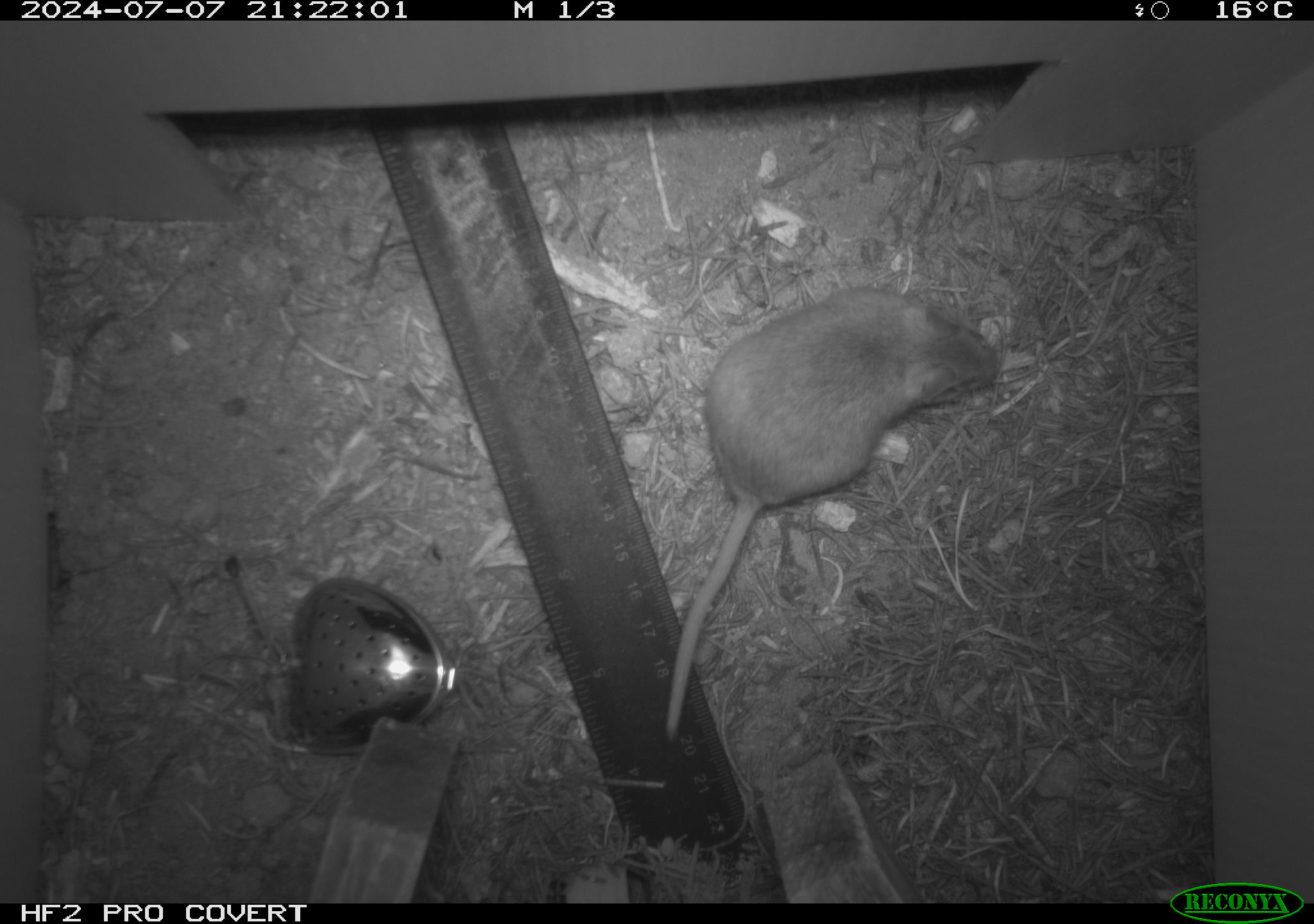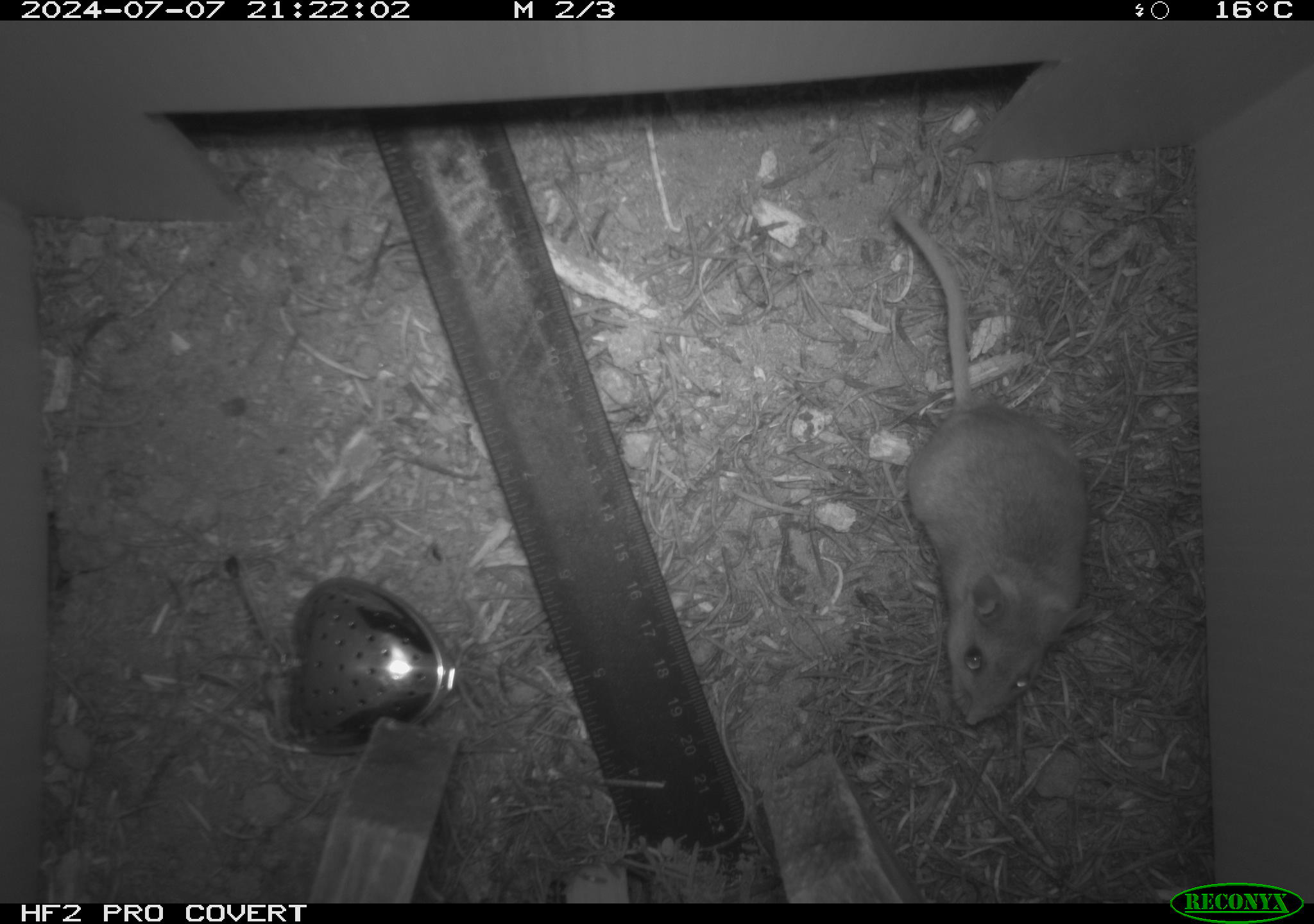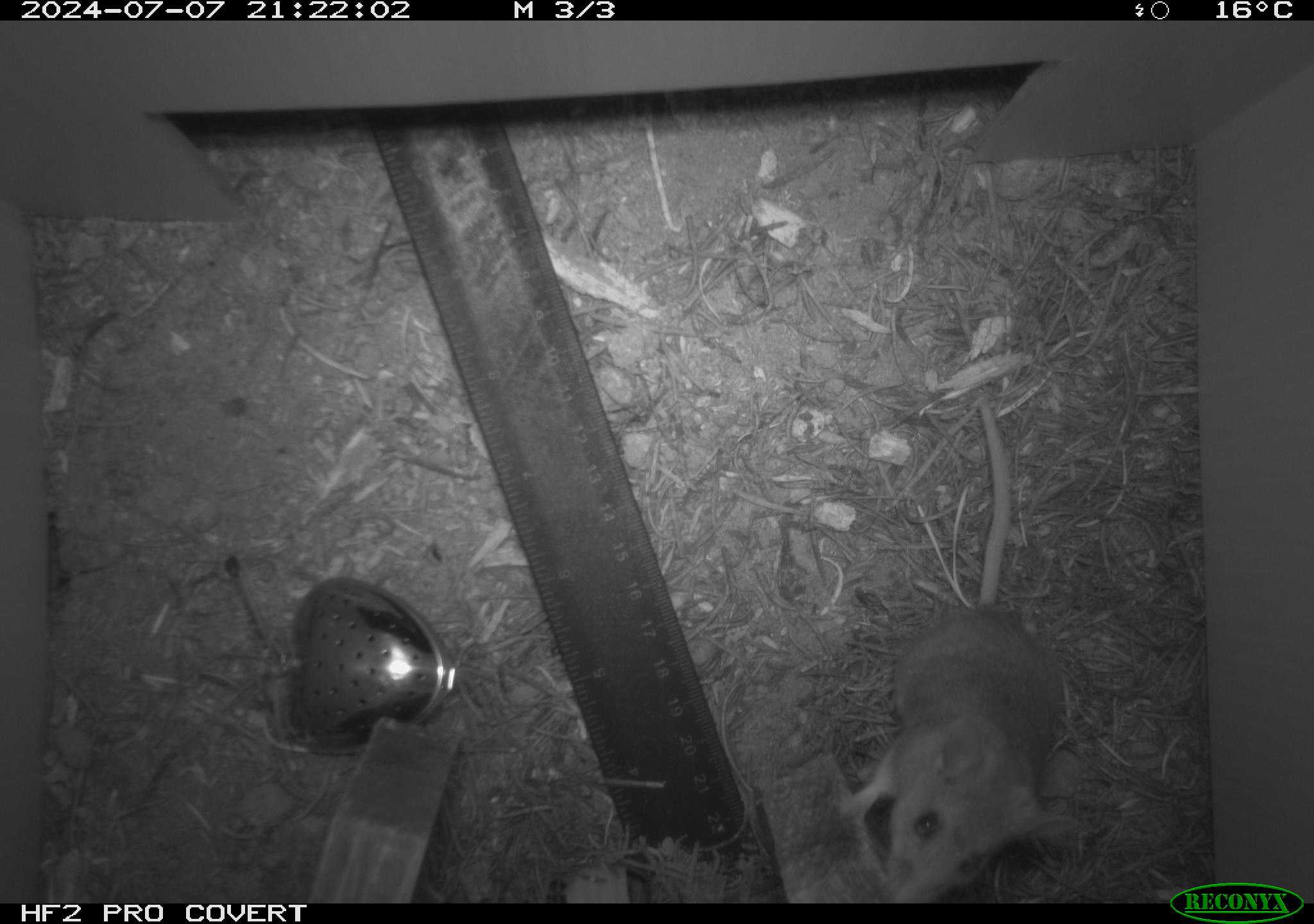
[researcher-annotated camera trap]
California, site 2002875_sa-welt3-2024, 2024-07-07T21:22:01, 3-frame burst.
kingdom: Animalia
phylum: Chordata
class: Mammalia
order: Rodentia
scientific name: Rodentia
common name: mouse species